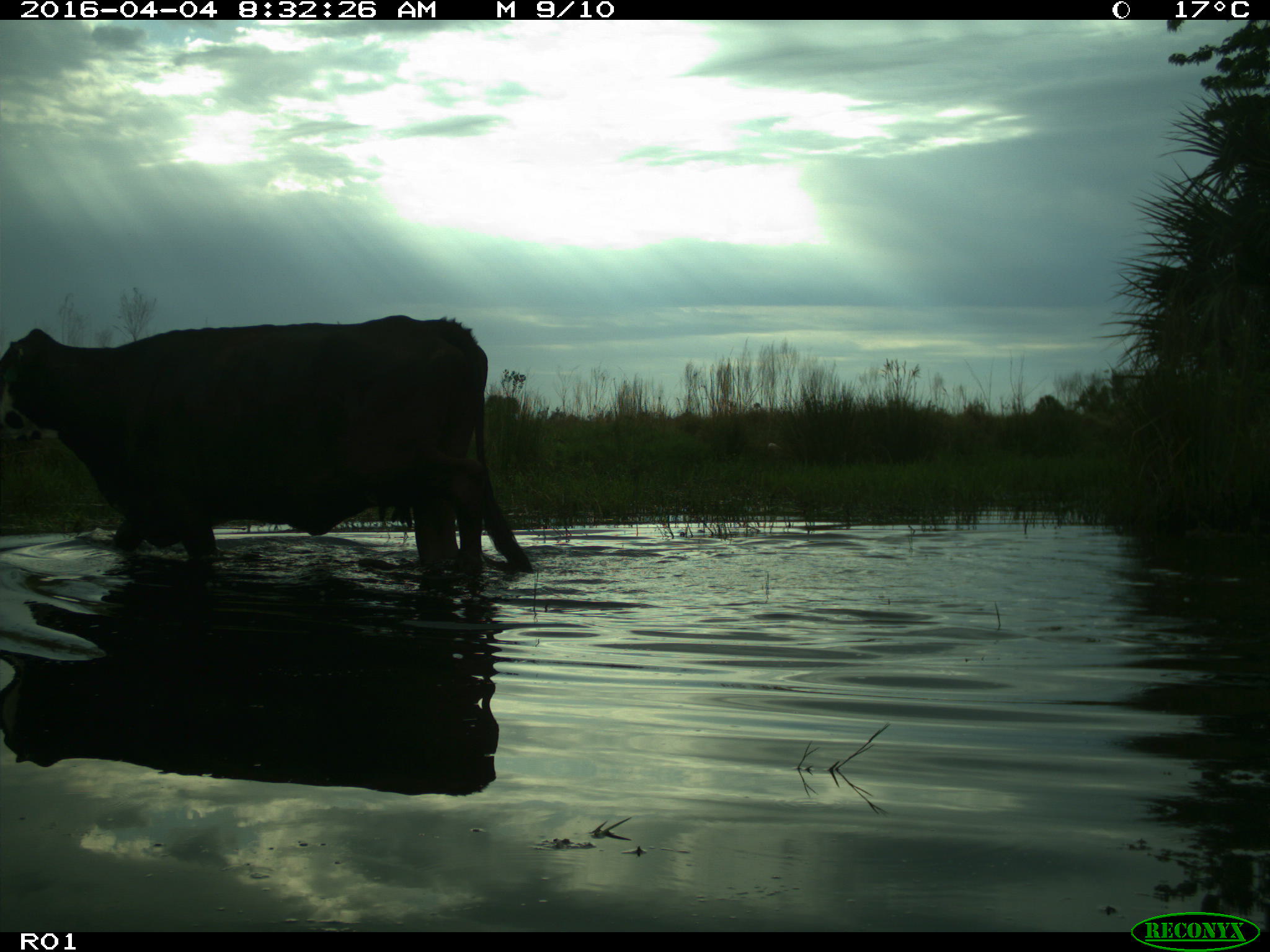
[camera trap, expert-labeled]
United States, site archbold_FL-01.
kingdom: Animalia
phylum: Chordata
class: Mammalia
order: Artiodactyla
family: Bovidae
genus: Bos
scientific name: Bos taurus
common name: domestic cow